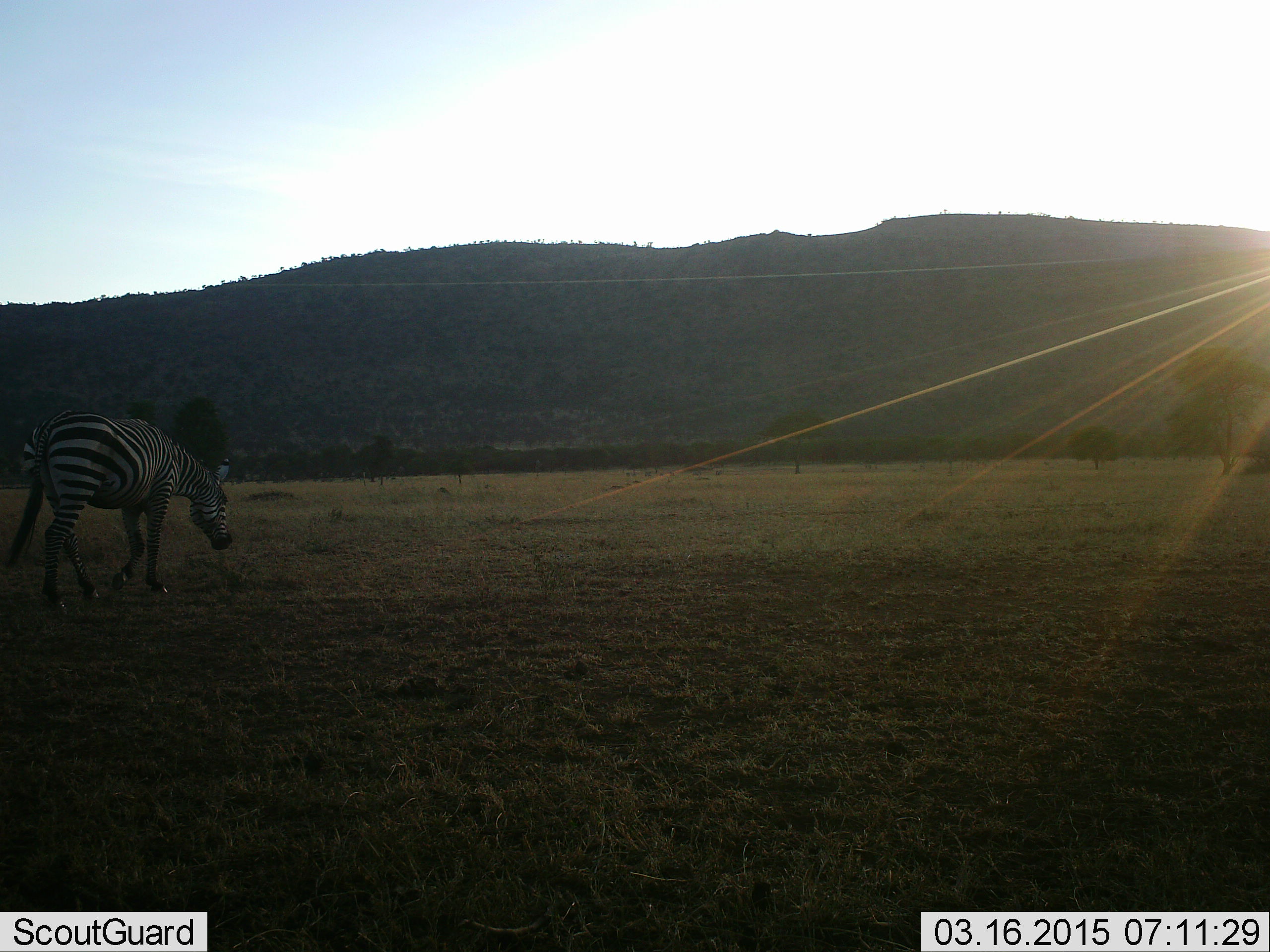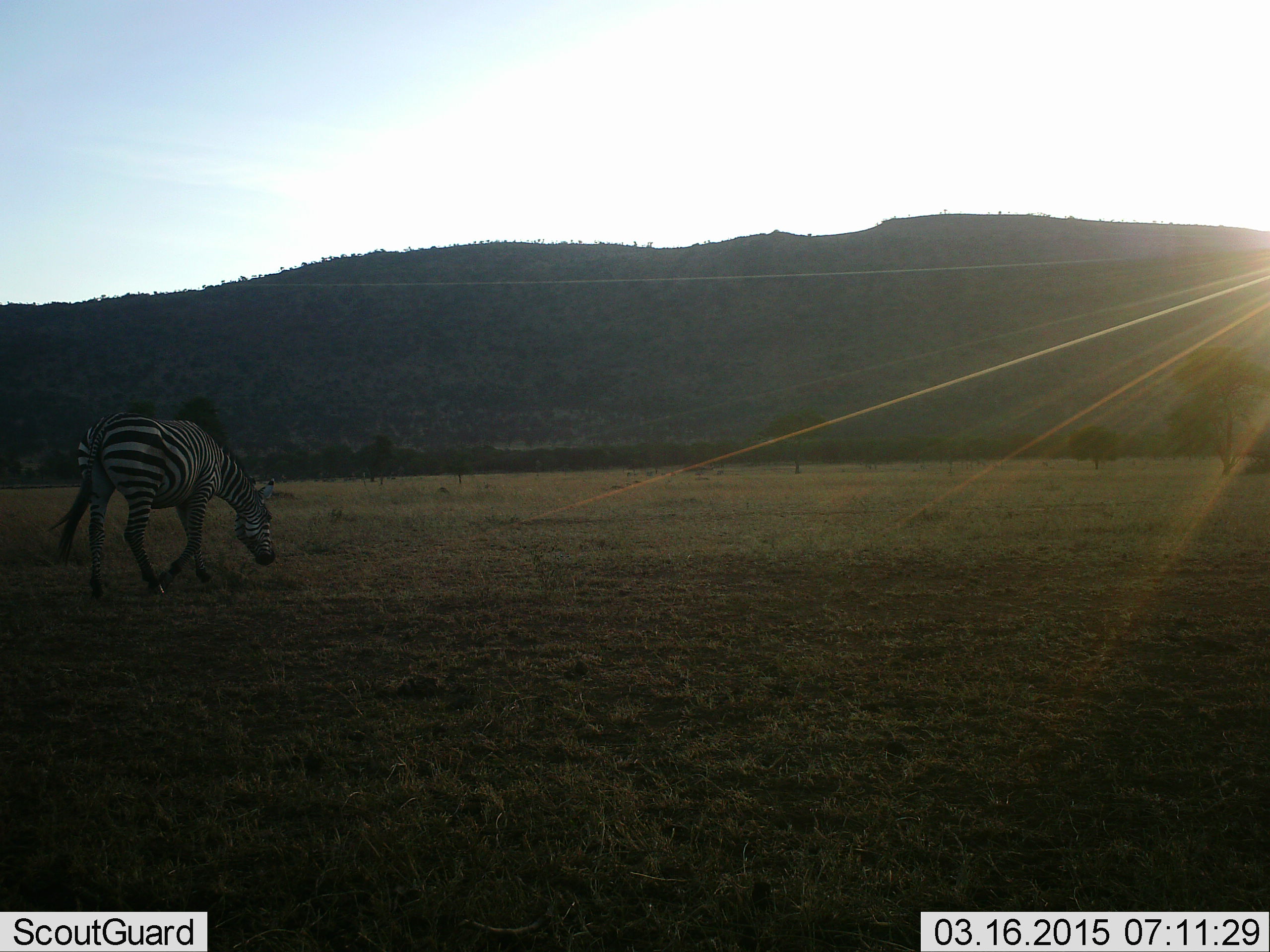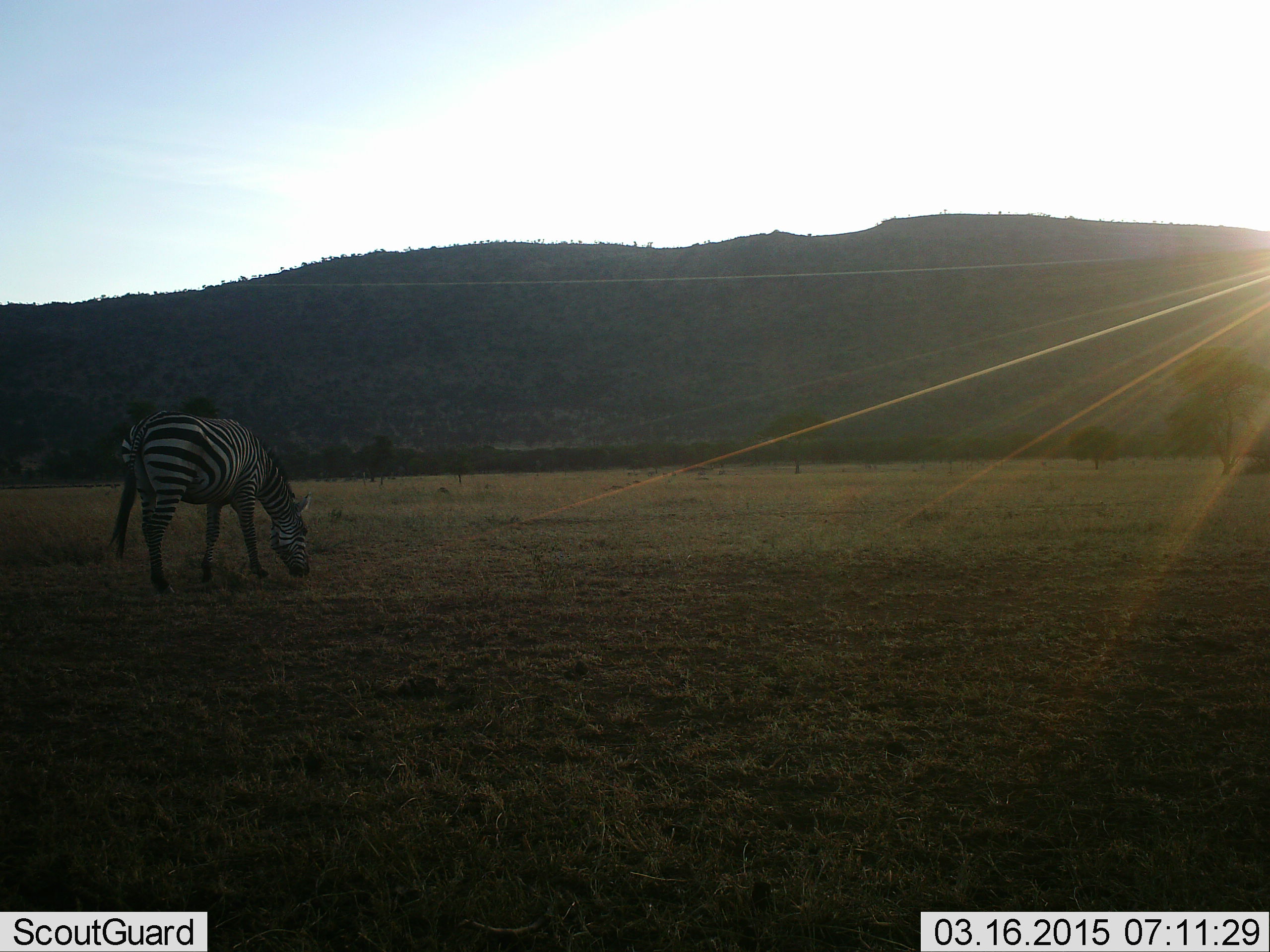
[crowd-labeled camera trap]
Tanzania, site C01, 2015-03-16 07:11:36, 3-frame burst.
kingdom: Animalia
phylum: Chordata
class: Mammalia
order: Perissodactyla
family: Equidae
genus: Equus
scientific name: Equus quagga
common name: plains zebra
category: zebra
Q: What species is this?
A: Zebra (plains zebra) (Equus quagga).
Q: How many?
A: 1.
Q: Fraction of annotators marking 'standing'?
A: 0%.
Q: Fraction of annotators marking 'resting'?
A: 0%.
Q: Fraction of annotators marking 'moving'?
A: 60%.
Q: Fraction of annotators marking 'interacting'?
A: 0%.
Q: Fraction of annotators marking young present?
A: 0%.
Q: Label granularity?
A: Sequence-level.